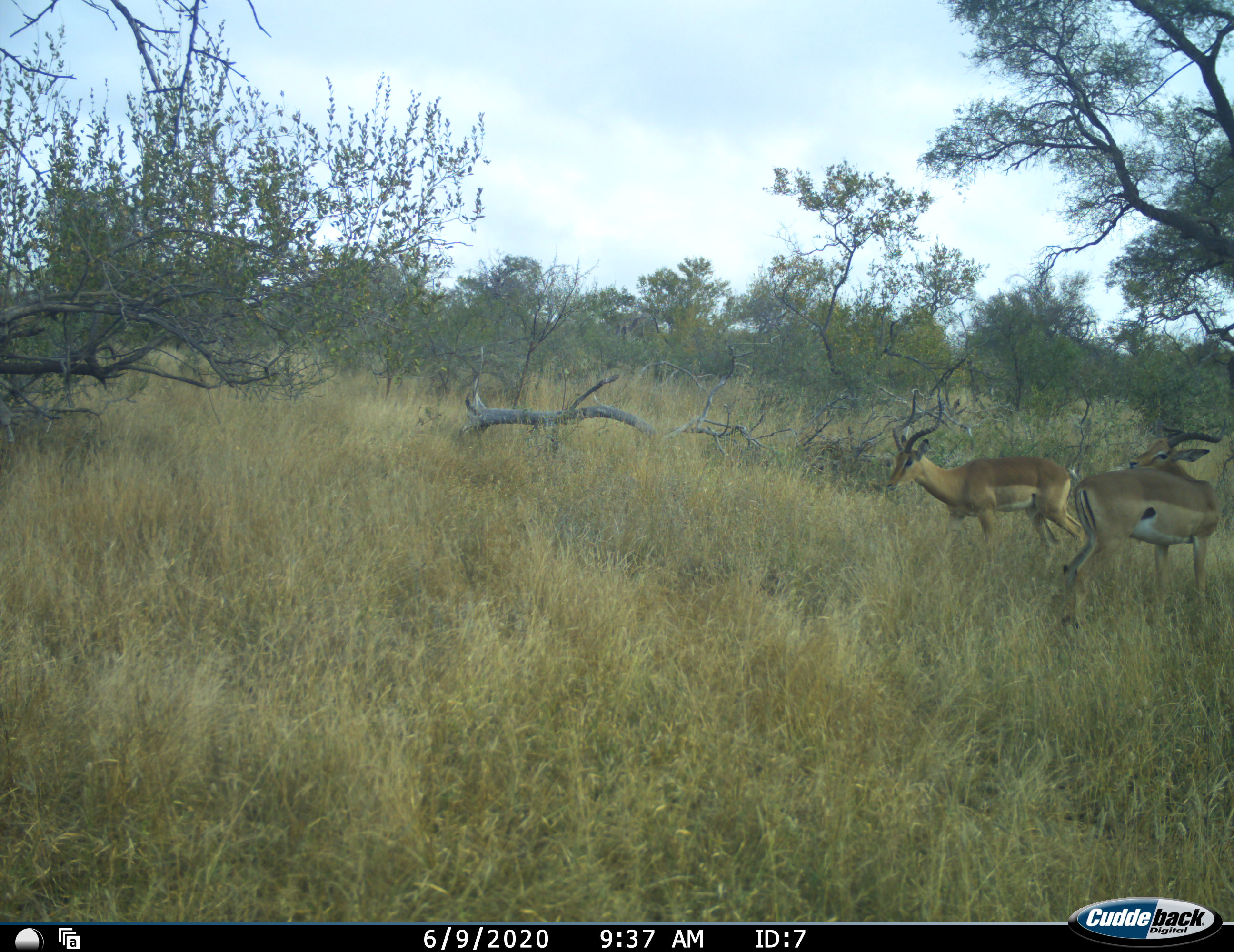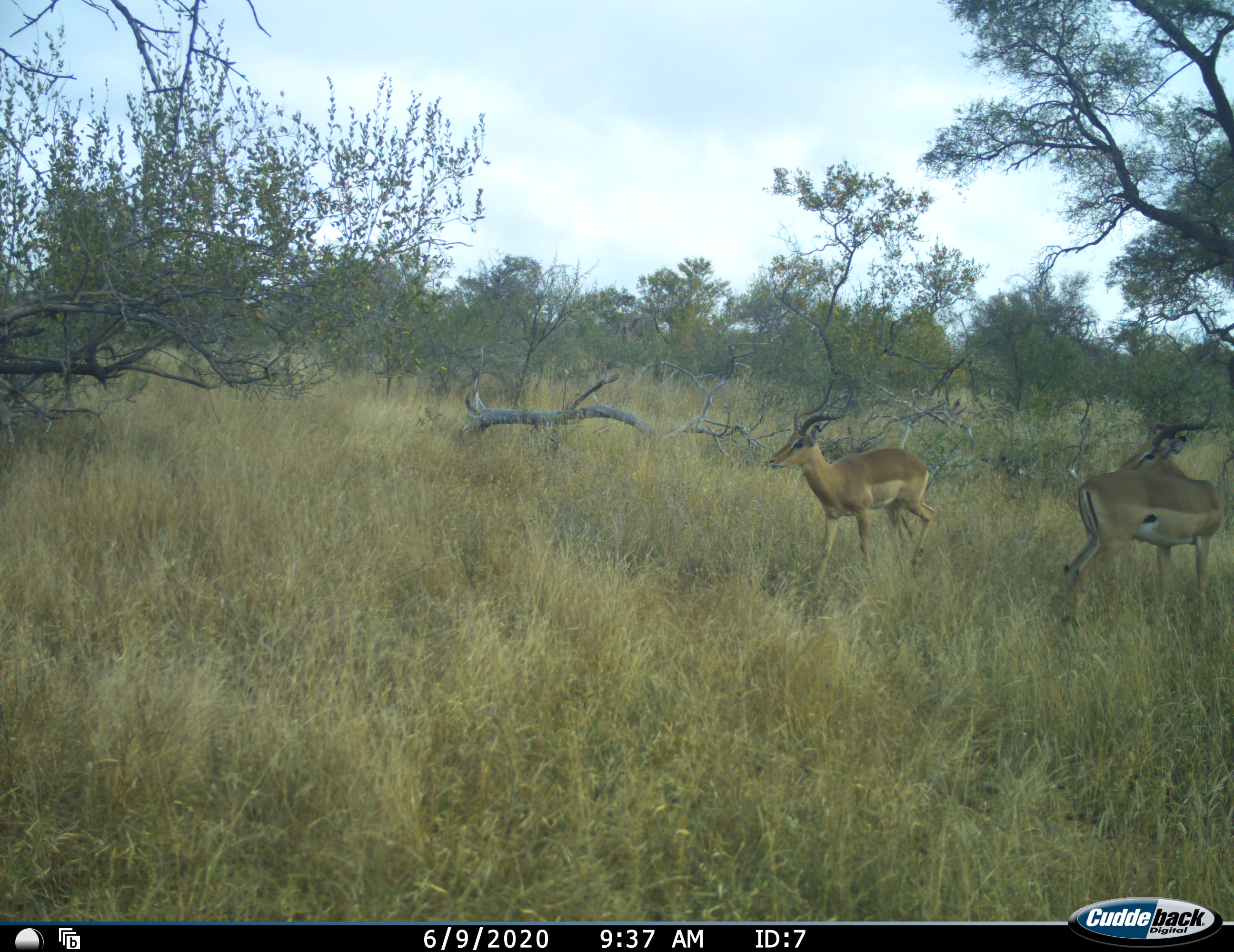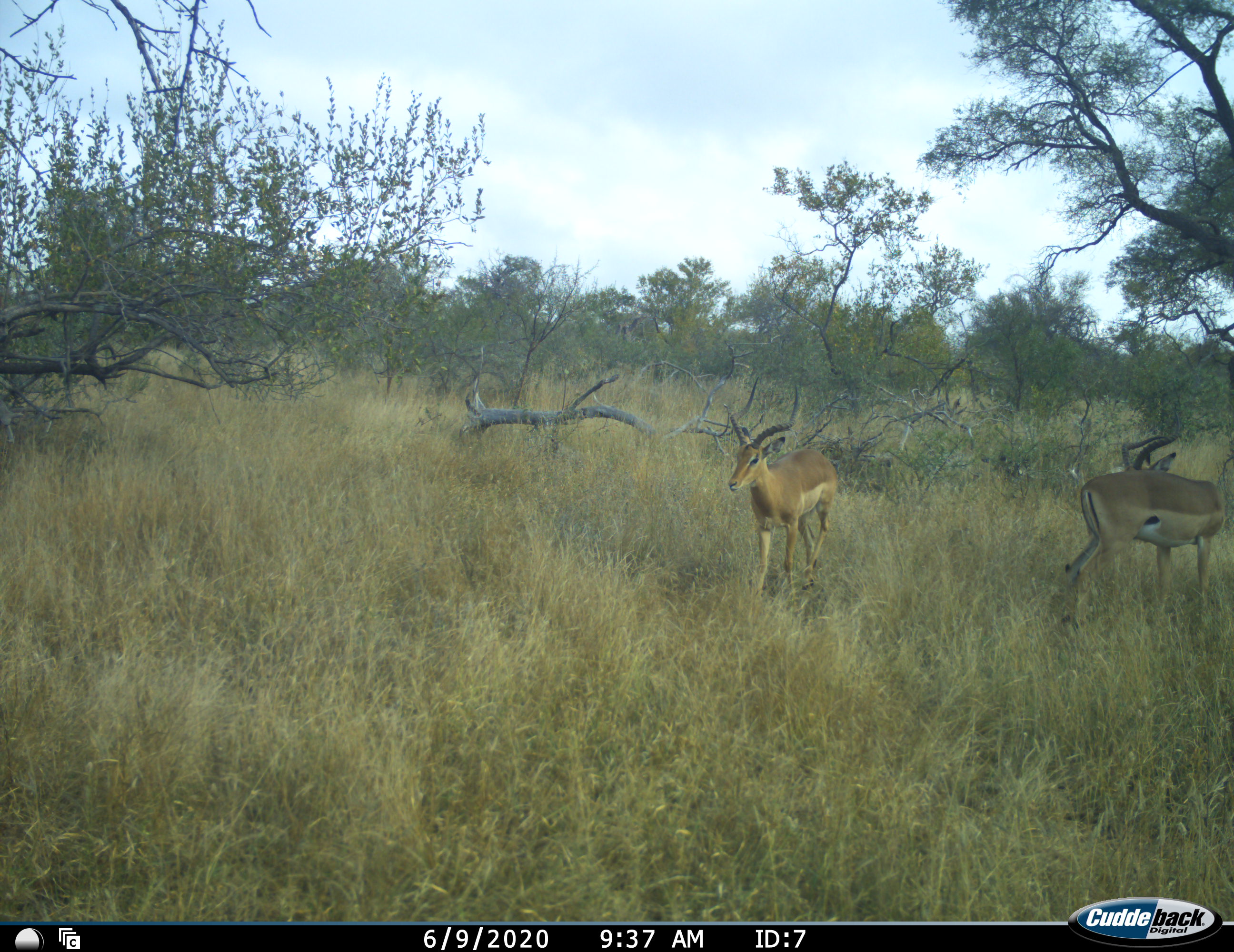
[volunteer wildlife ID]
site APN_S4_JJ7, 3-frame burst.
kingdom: Animalia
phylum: Chordata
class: Mammalia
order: Artiodactyla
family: Bovidae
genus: Aepyceros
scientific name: Aepyceros melampus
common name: impala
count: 2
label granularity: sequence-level